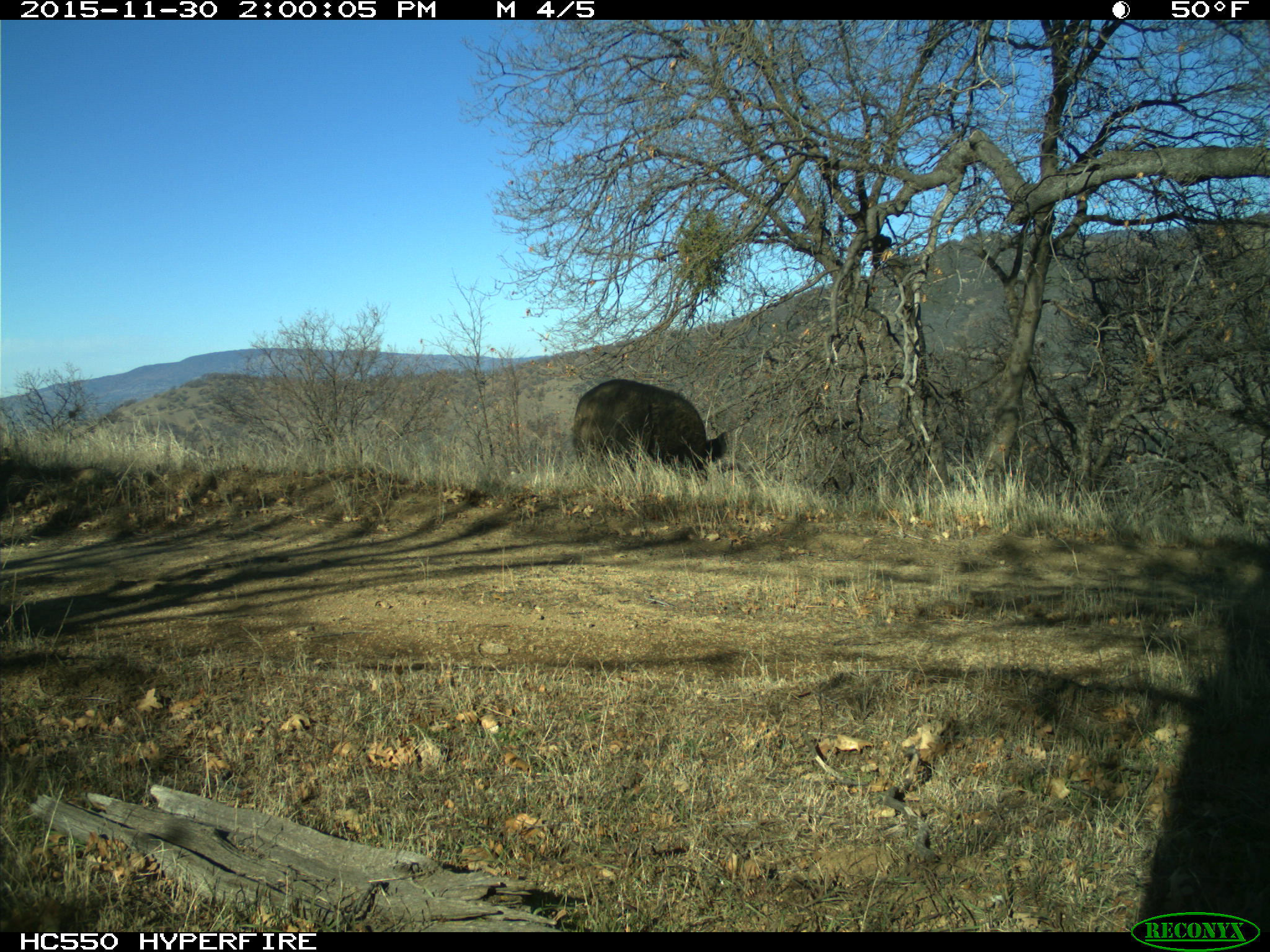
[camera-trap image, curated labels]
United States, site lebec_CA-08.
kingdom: Animalia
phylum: Chordata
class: Mammalia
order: Artiodactyla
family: Suidae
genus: Sus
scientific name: Sus scrofa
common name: wild boar